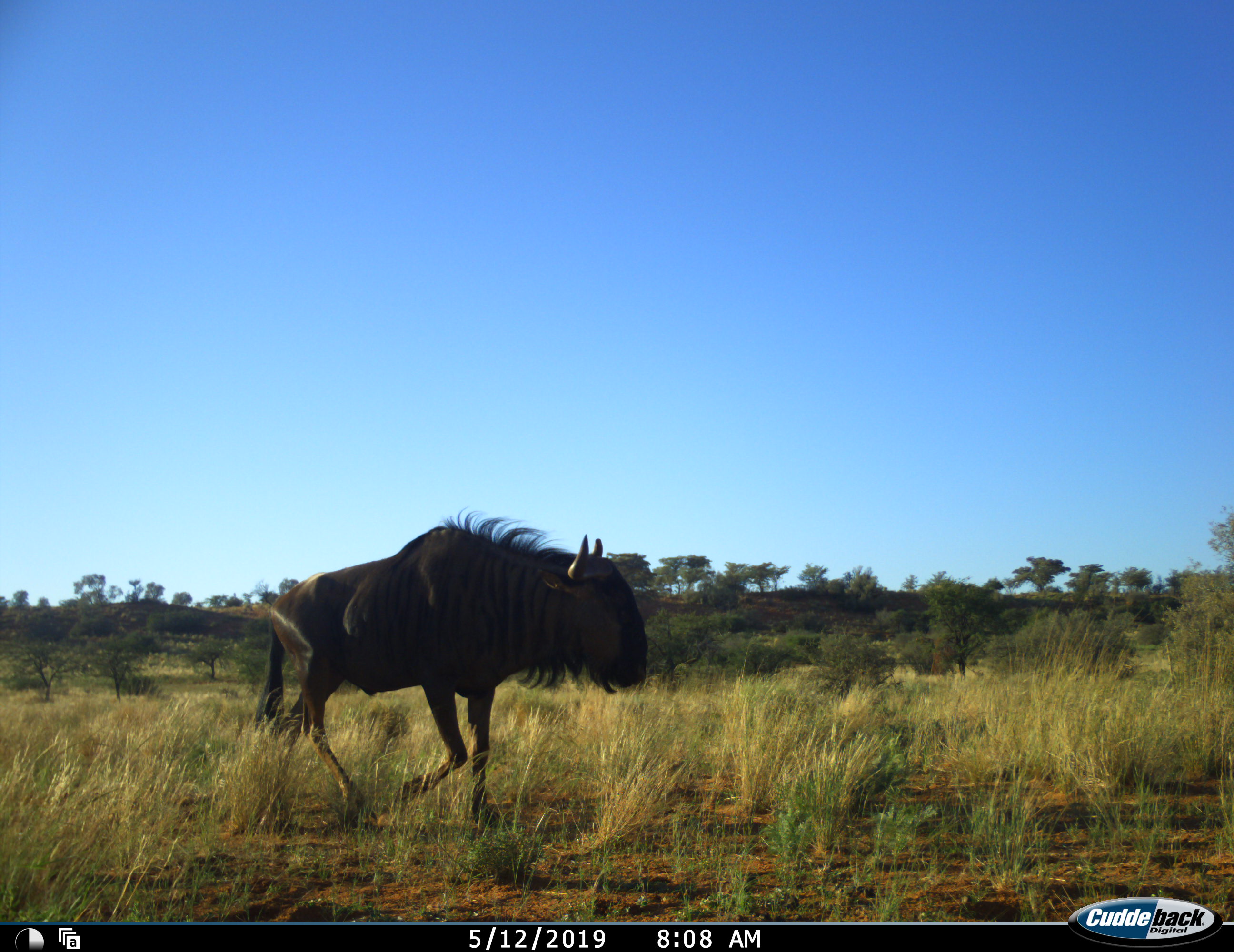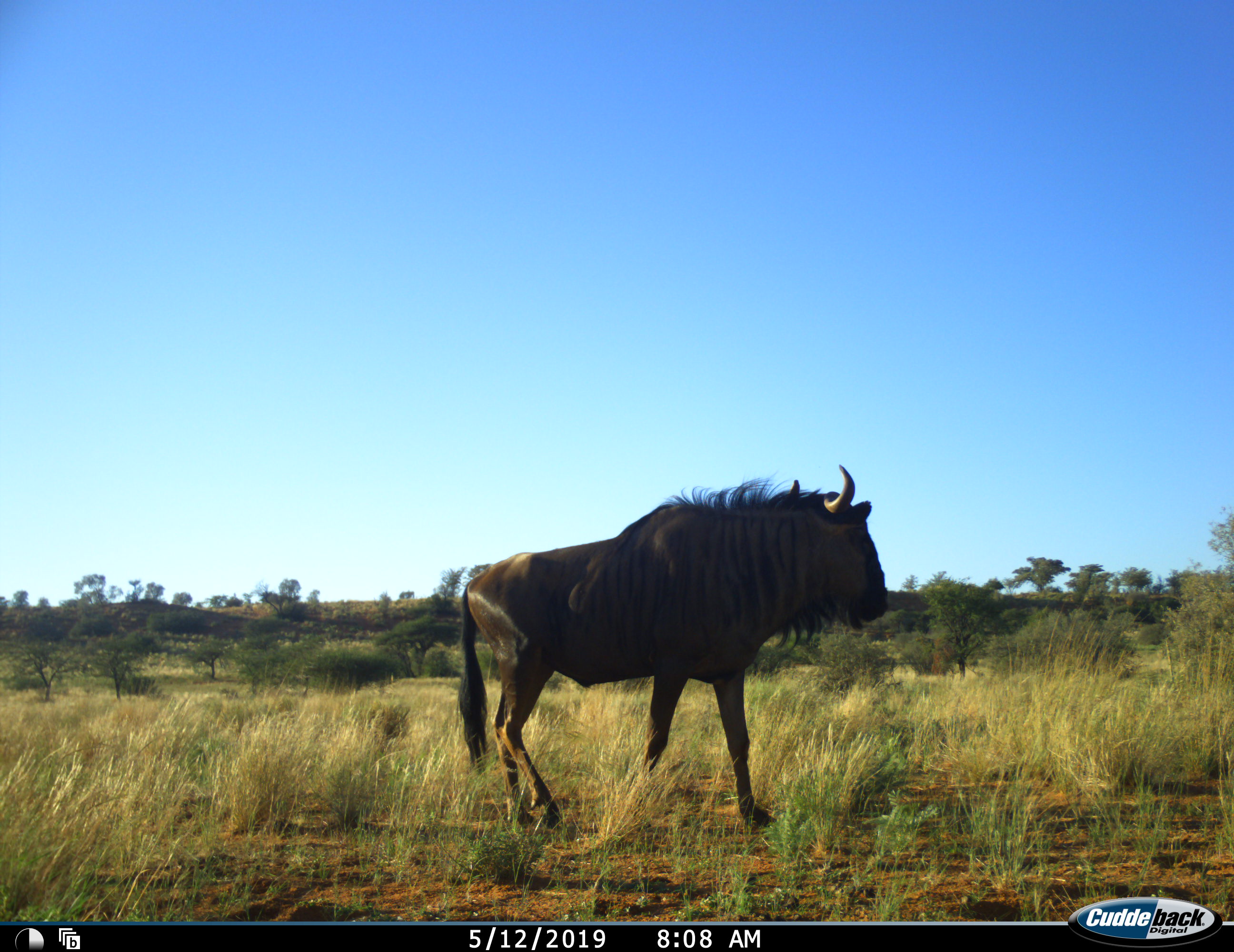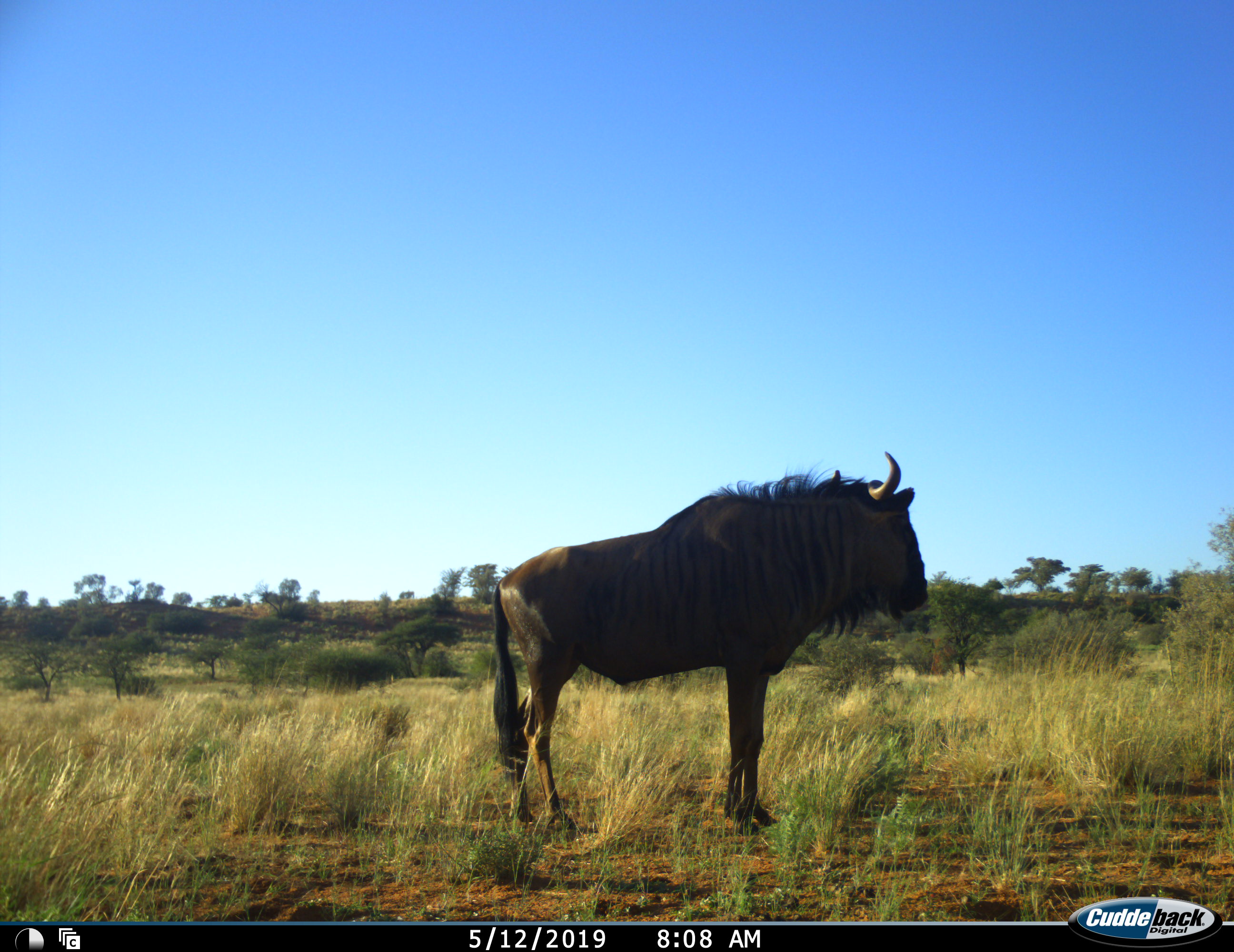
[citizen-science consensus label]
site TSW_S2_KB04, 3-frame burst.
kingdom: Animalia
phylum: Chordata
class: Mammalia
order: Artiodactyla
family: Bovidae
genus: Connochaetes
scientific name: Connochaetes taurinus taurinus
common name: blue wildebeest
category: wildebeestblue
Wildebeestblue (blue wildebeest) (Connochaetes taurinus taurinus), count 1. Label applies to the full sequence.